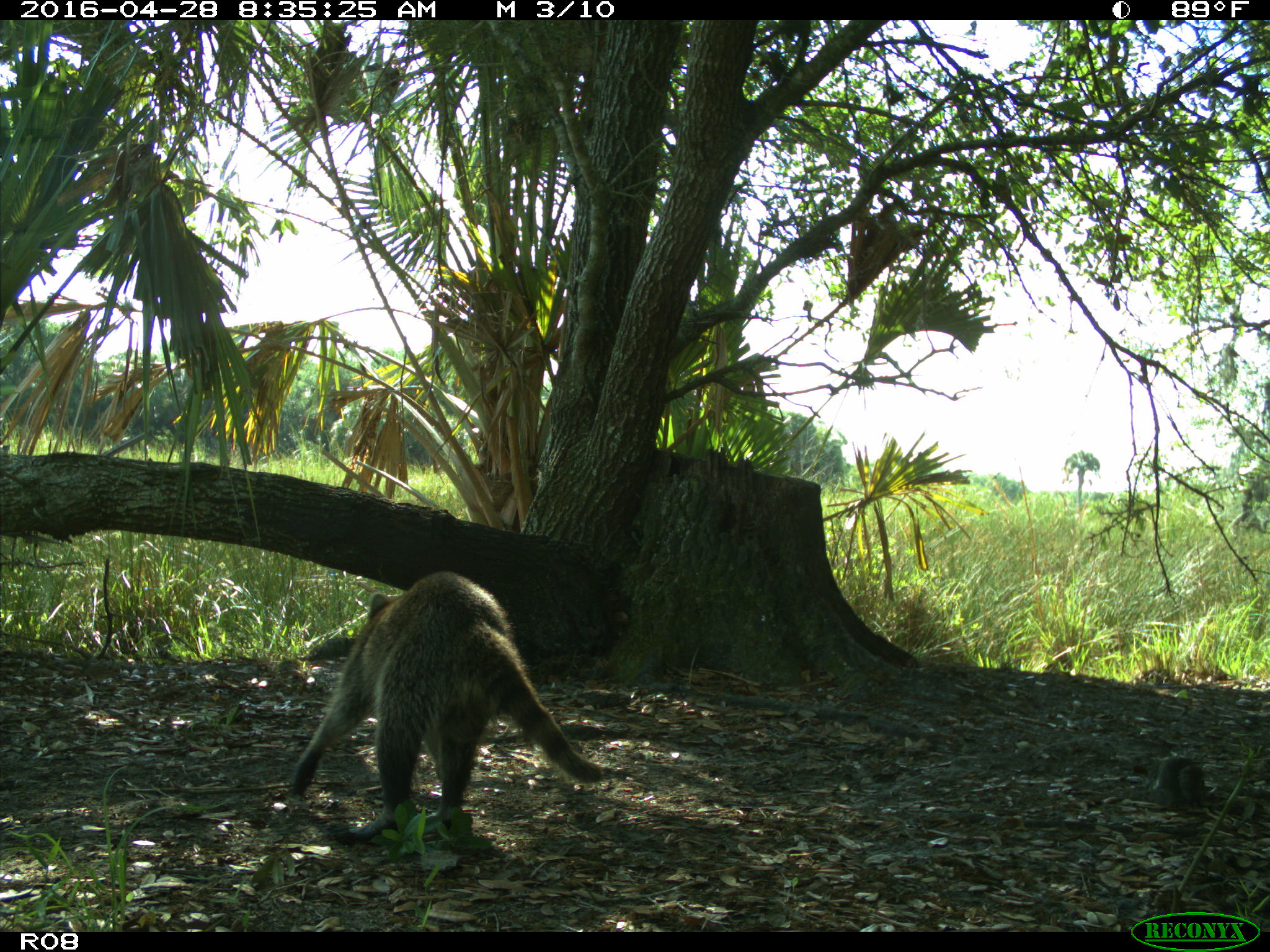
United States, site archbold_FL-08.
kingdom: Animalia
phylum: Chordata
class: Mammalia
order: Carnivora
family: Procyonidae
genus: Procyon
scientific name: Procyon lotor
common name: common raccoon